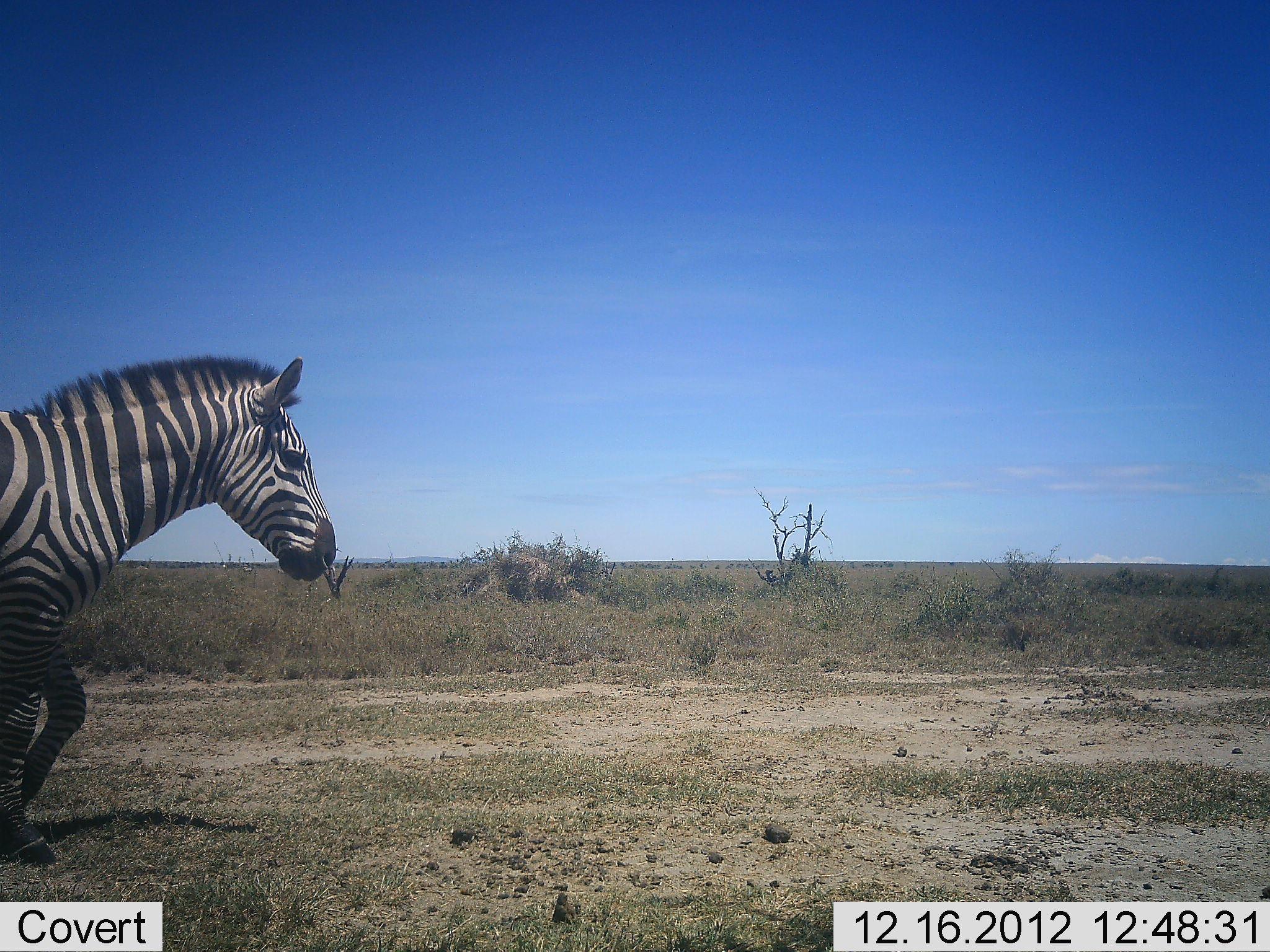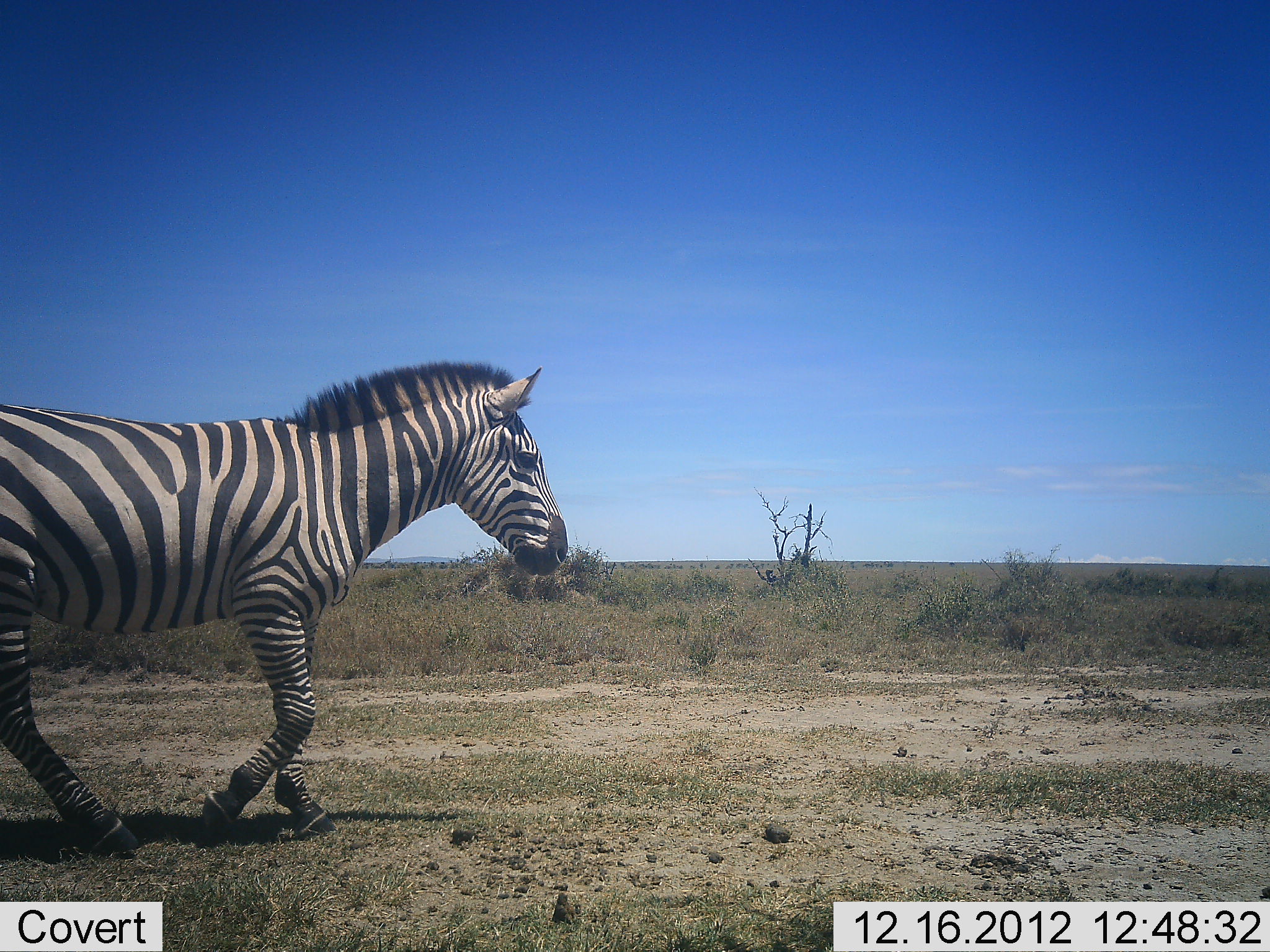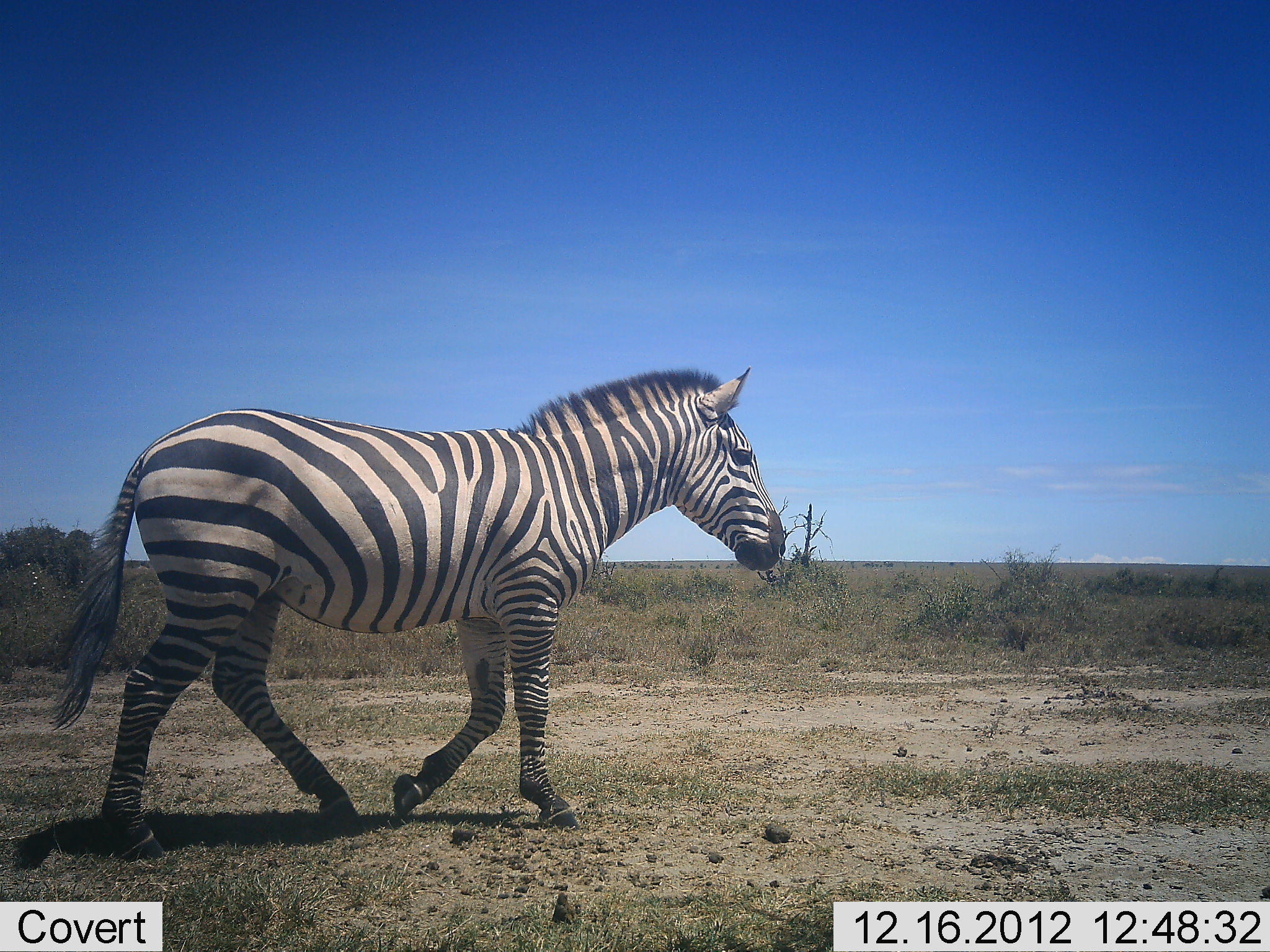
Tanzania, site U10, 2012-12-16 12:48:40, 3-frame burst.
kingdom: Animalia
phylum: Chordata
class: Mammalia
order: Perissodactyla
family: Equidae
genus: Equus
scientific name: Equus quagga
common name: plains zebra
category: zebra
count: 1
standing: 0%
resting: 0%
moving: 100%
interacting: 0%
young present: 0%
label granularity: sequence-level